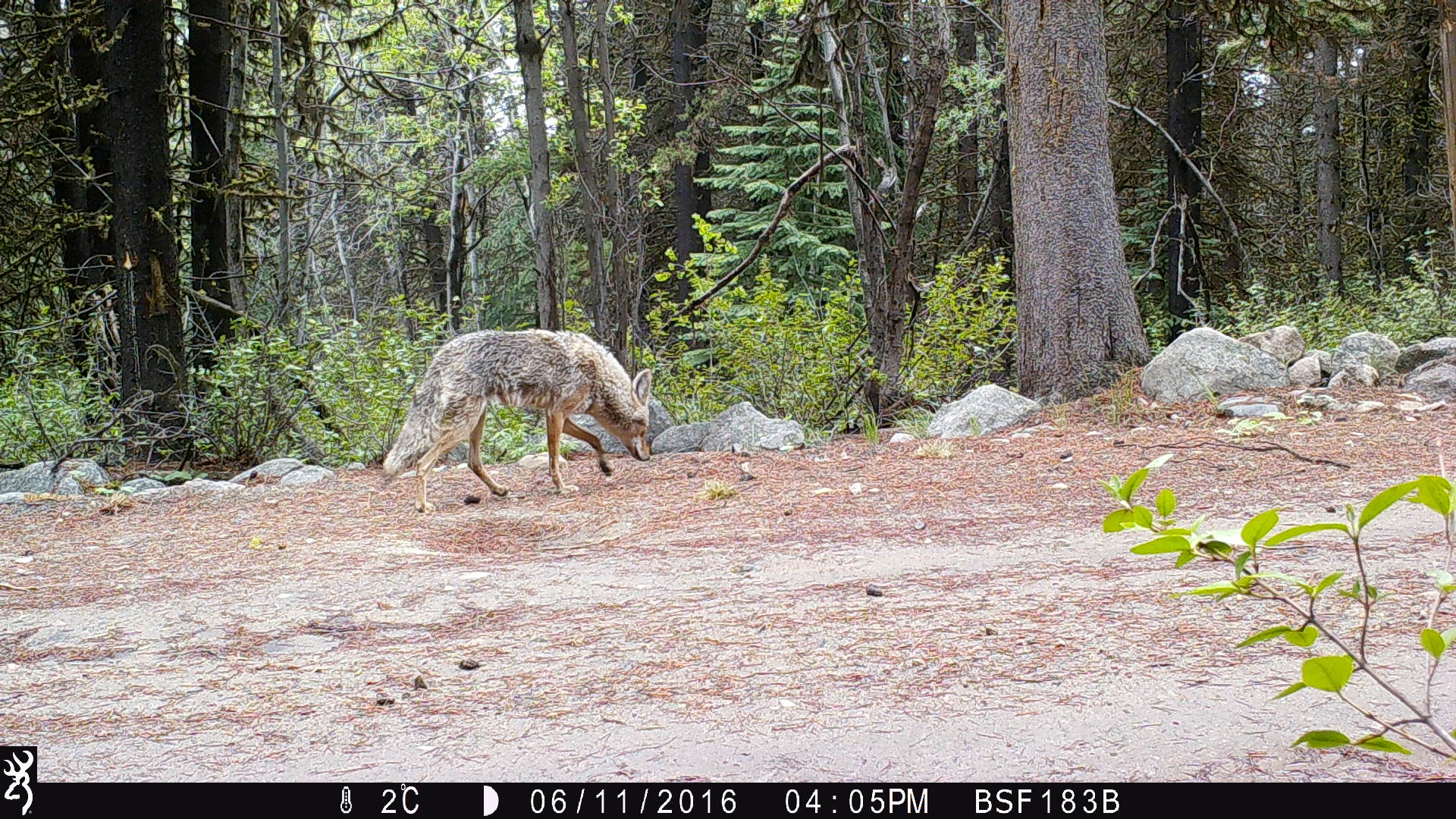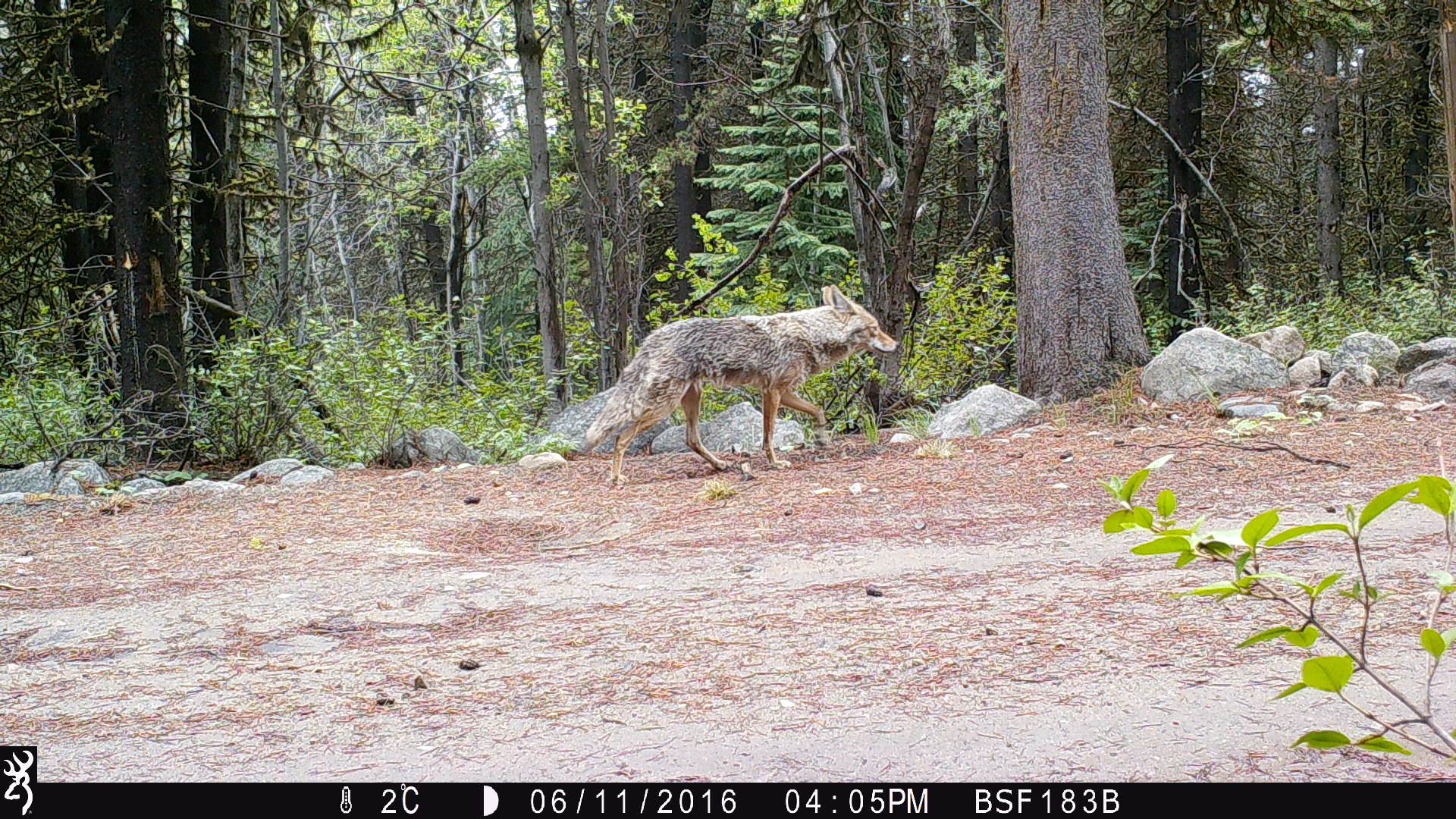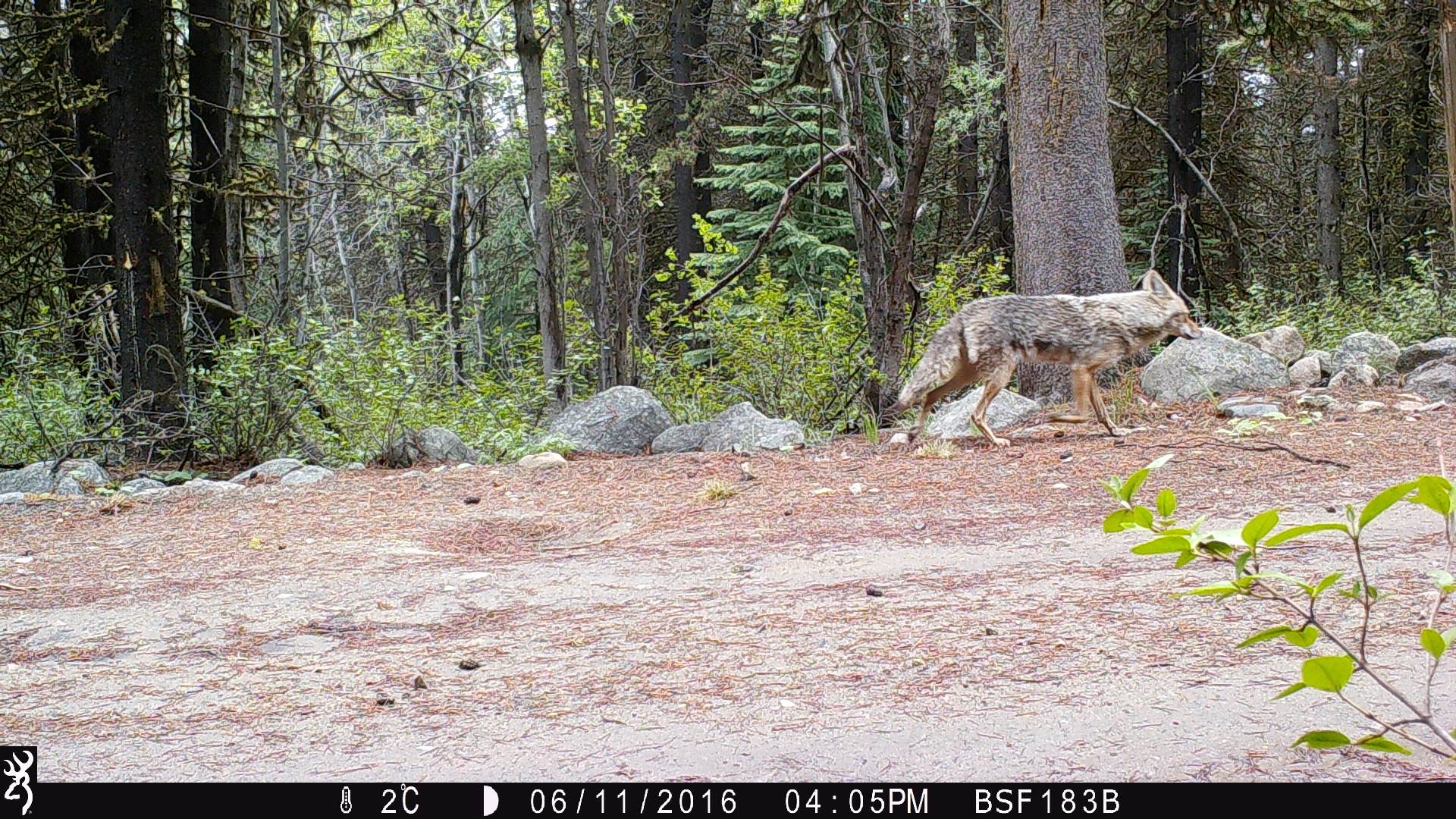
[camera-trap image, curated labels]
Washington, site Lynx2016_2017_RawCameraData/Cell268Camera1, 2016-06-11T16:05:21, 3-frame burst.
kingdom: Animalia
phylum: Chordata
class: Mammalia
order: Carnivora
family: Canidae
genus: Canis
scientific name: Canis latrans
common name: coyote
Canis latrans (coyote). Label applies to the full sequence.